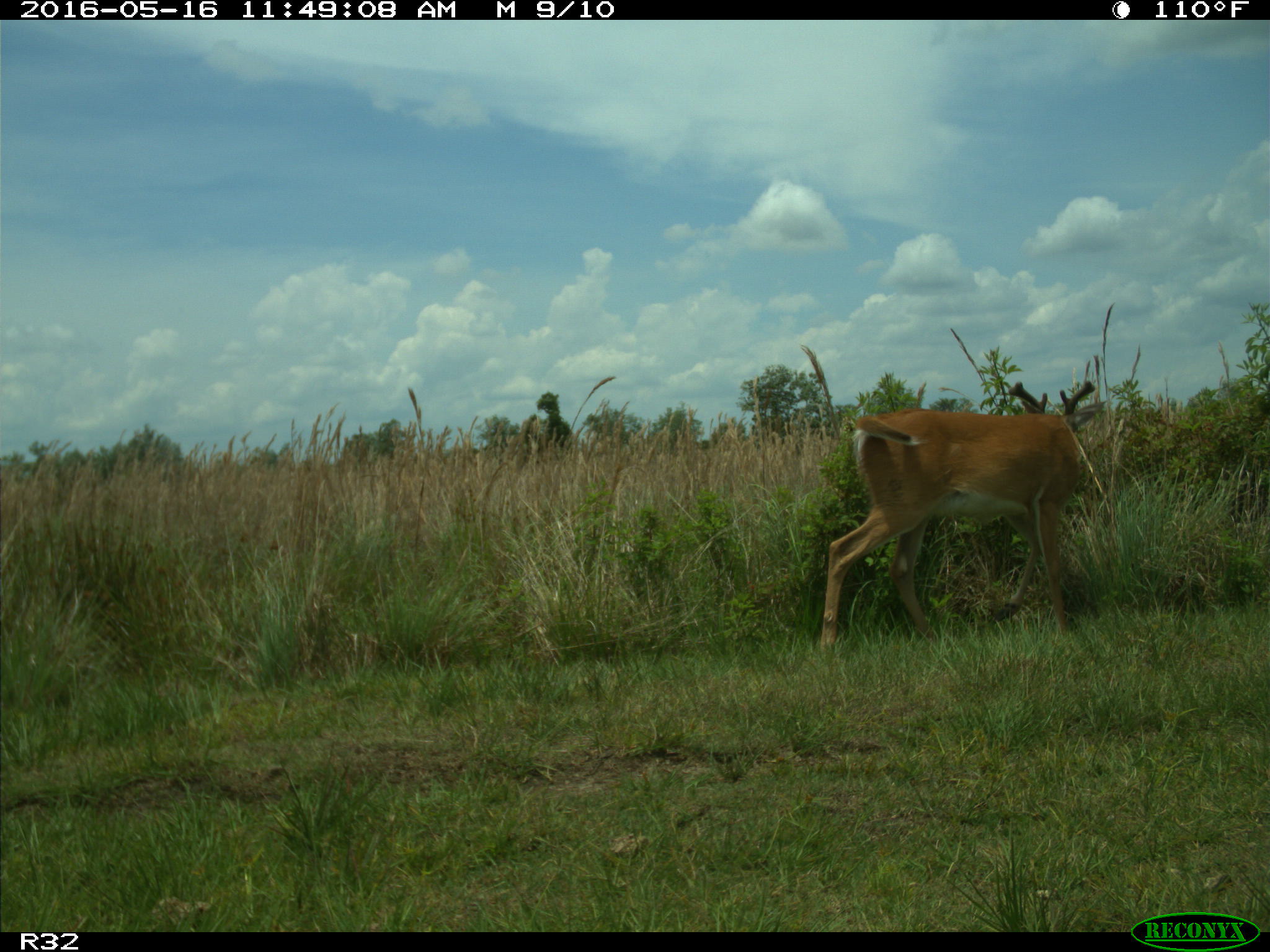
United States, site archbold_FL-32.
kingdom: Animalia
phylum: Chordata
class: Mammalia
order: Artiodactyla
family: Cervidae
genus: Odocoileus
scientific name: Odocoileus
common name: deer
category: unidentified deer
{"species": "unidentified deer (deer) (Odocoileus)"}